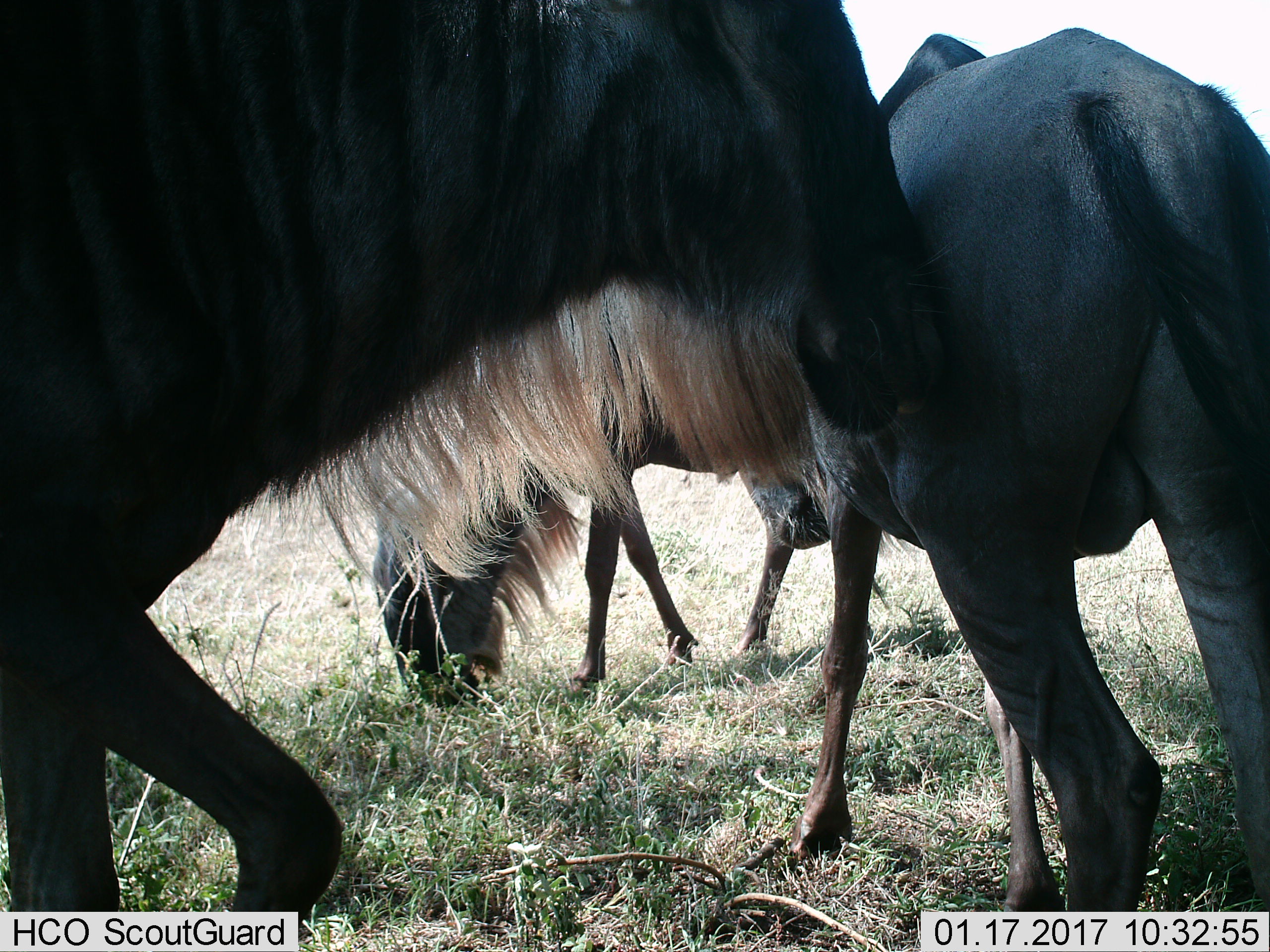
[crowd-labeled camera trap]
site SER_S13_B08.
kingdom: Animalia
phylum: Chordata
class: Mammalia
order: Artiodactyla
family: Bovidae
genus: Connochaetes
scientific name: Connochaetes taurinus taurinus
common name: blue wildebeest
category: wildebeestblue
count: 3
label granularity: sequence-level